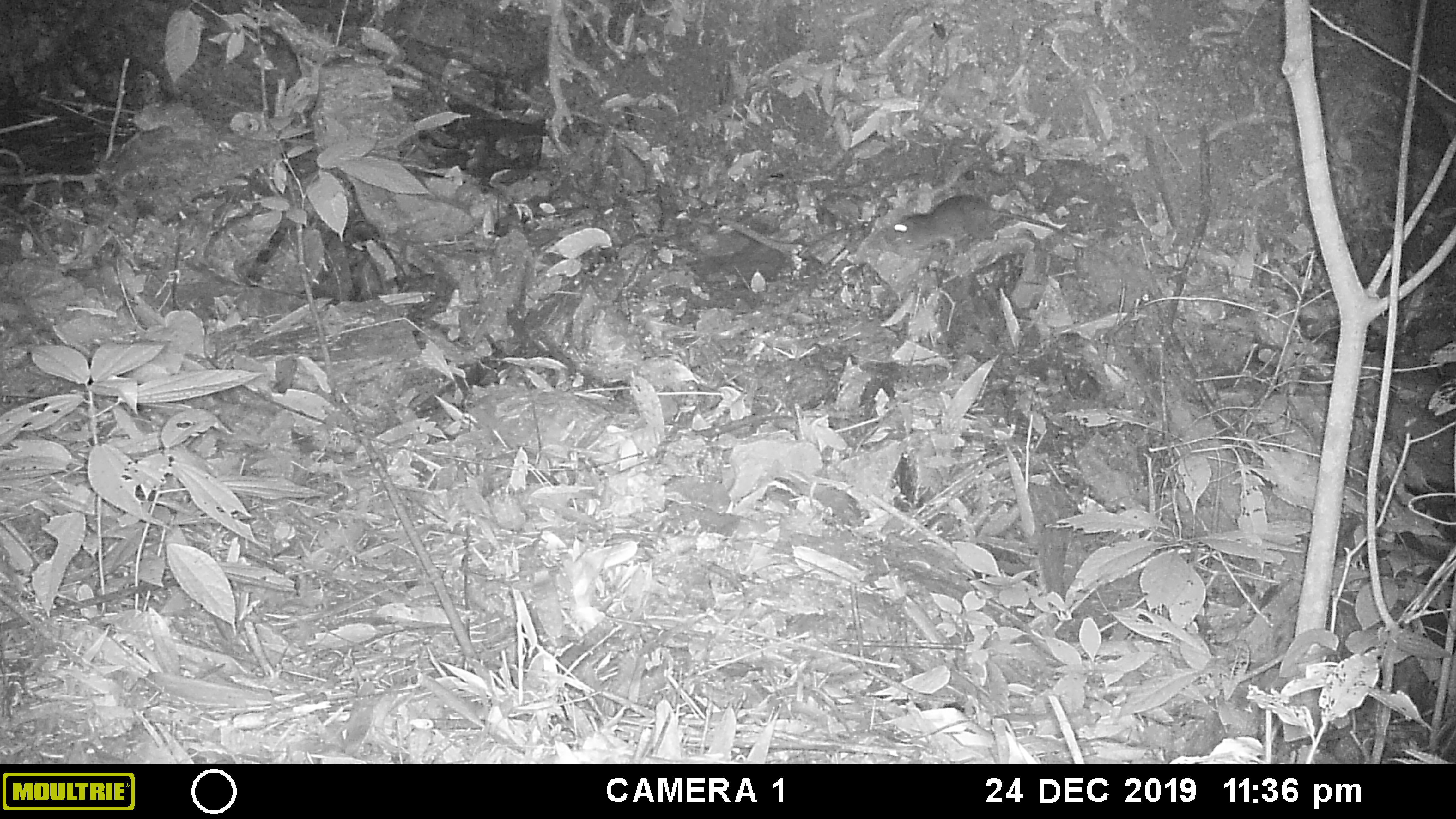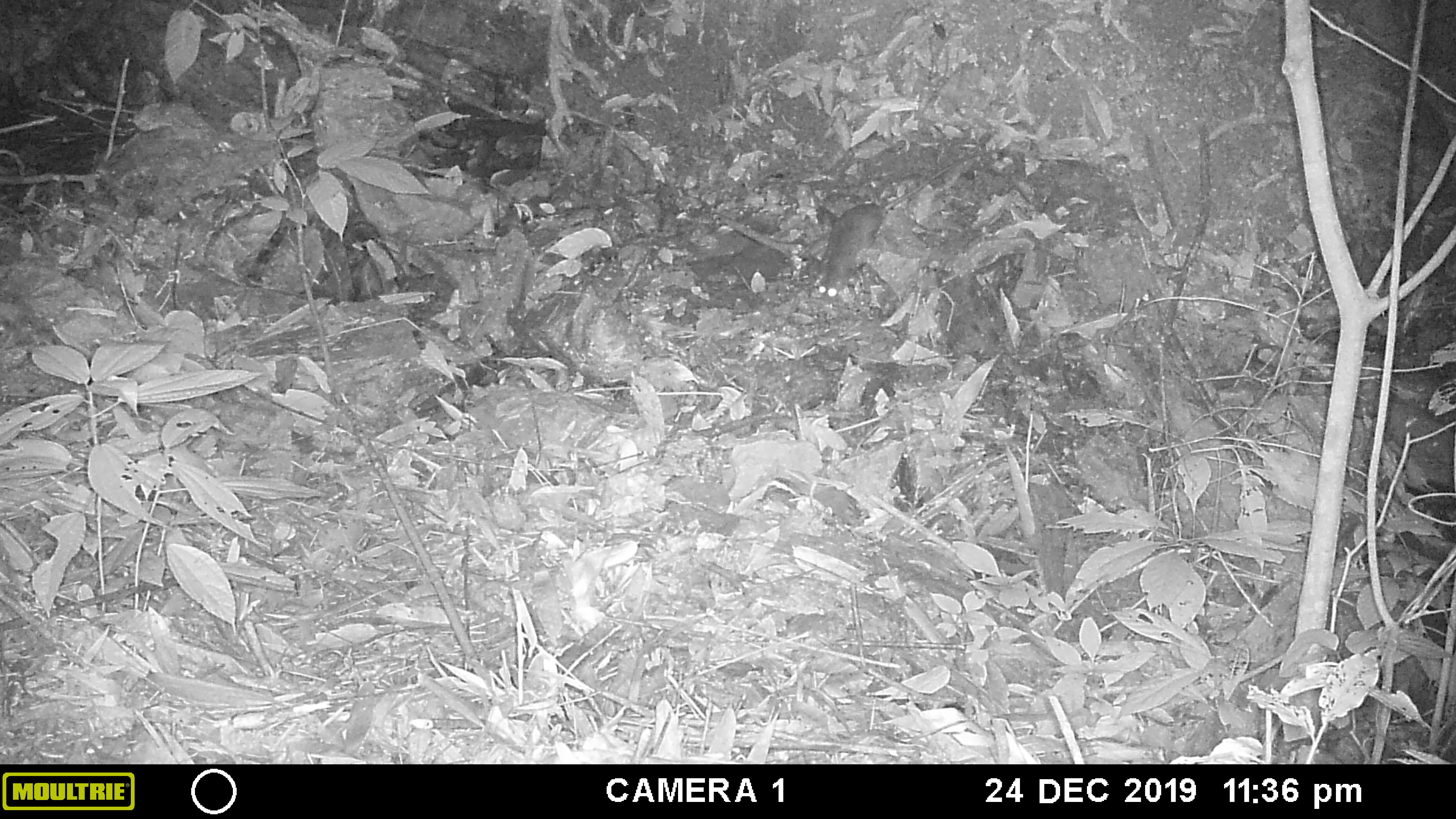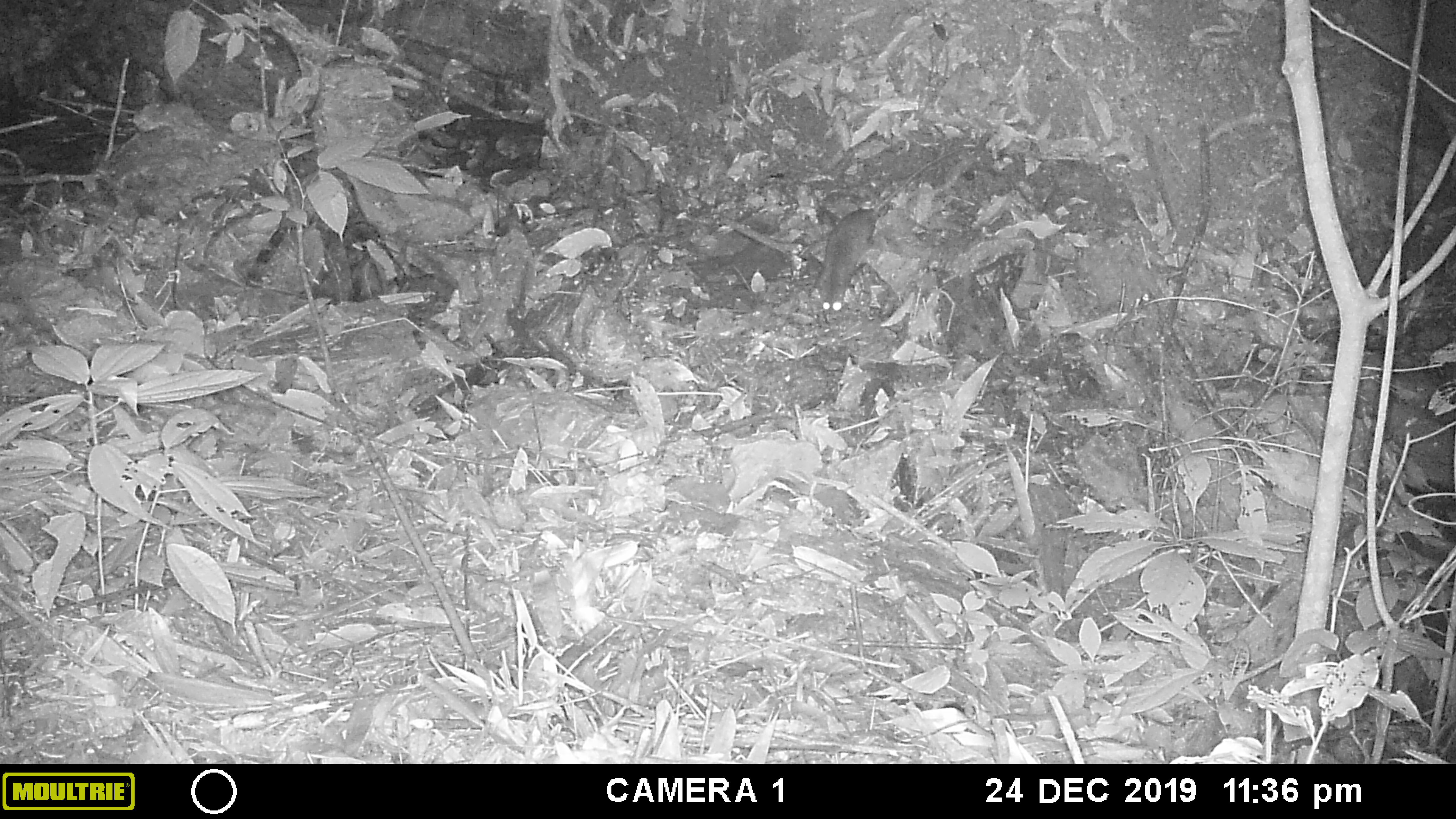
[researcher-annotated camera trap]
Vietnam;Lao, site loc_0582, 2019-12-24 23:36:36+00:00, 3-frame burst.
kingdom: Animalia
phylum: Chordata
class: Mammalia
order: Rodentia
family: Muridae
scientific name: Muridae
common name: old-world mice and rats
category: unidentified murid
Unidentified murid (old-world mice and rats) (Muridae). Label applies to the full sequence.